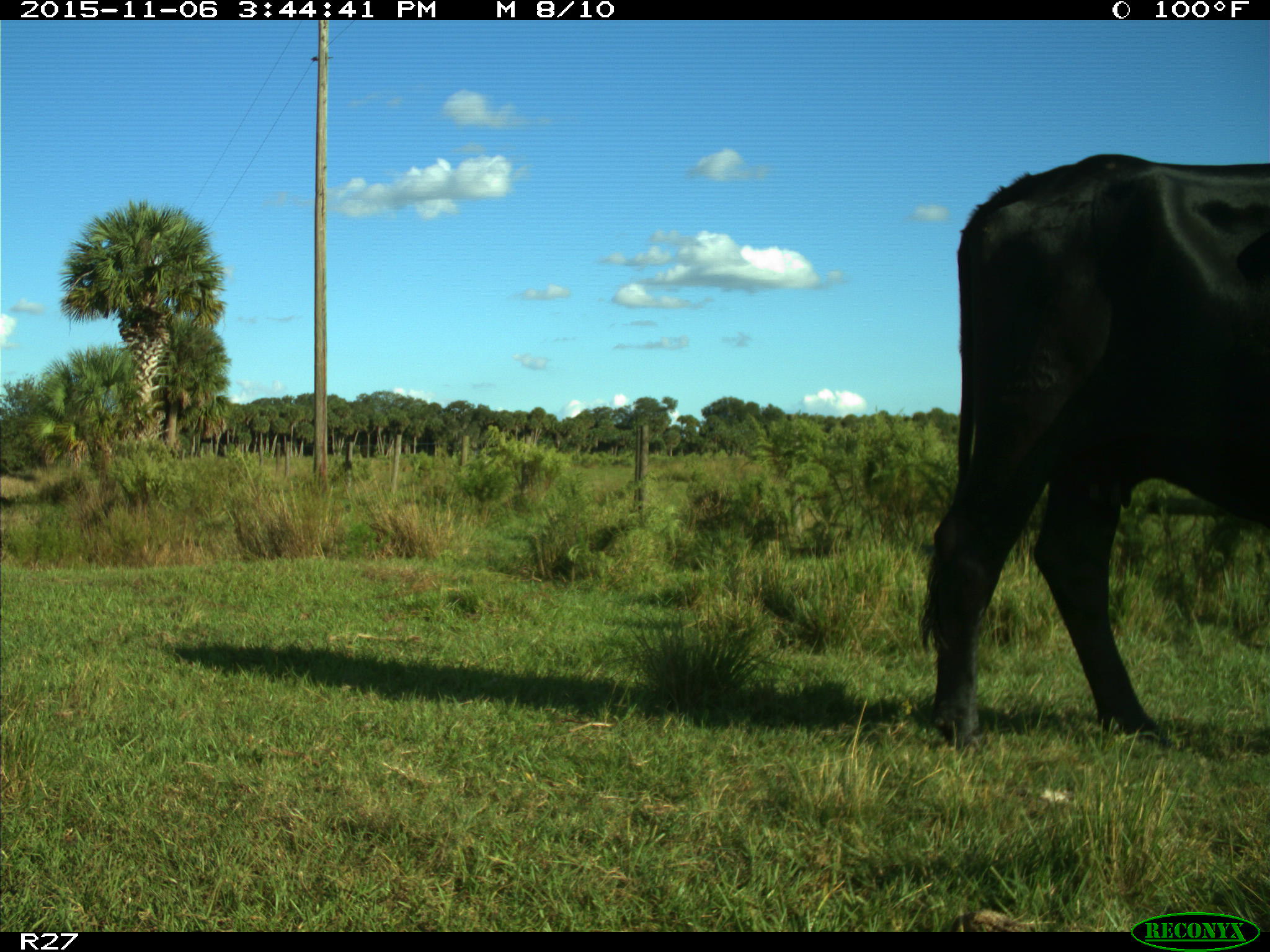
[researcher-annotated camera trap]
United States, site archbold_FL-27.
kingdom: Animalia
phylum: Chordata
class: Mammalia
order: Artiodactyla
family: Bovidae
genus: Bos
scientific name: Bos taurus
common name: domestic cow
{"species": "Bos taurus (domestic cow)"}